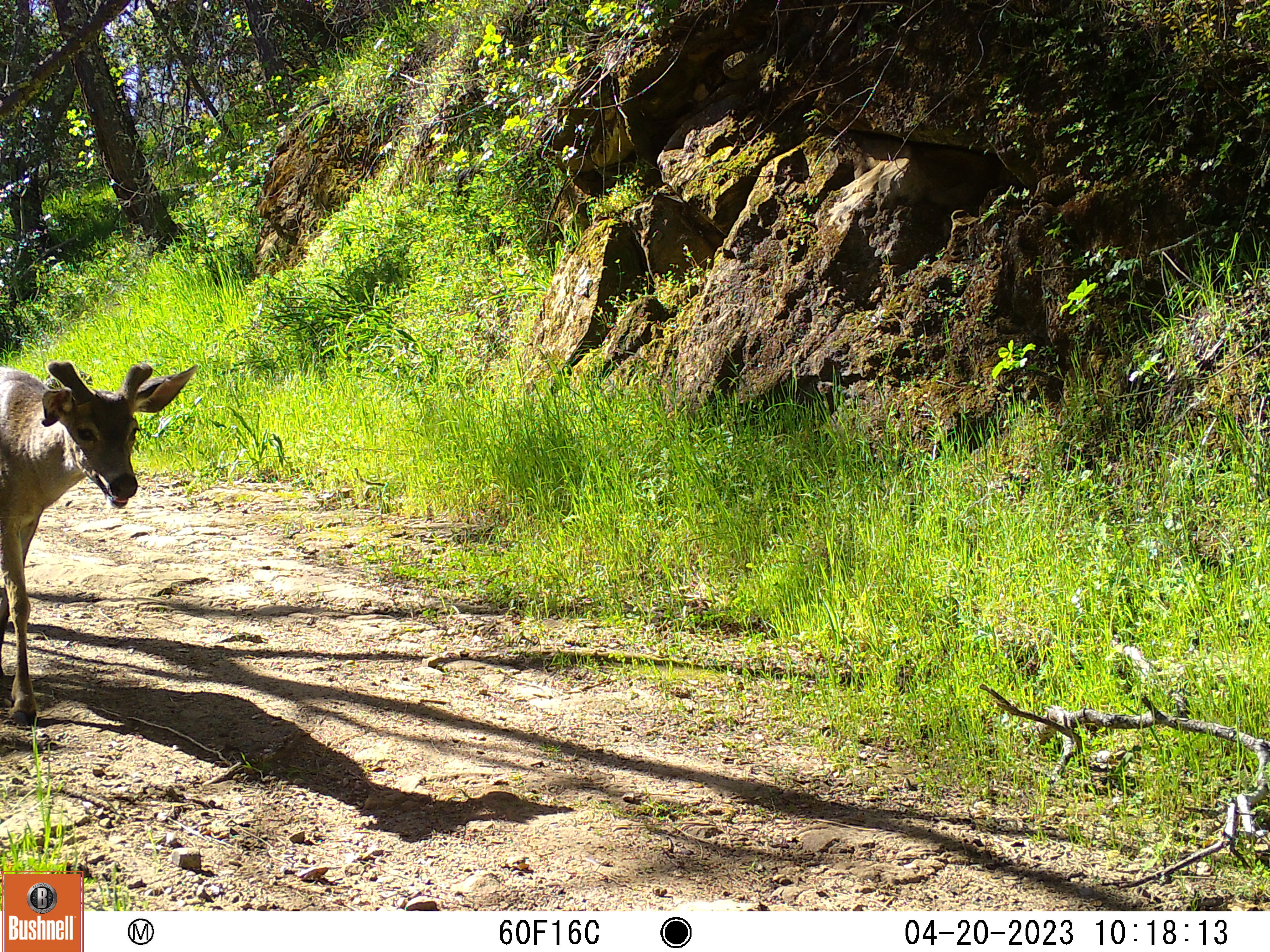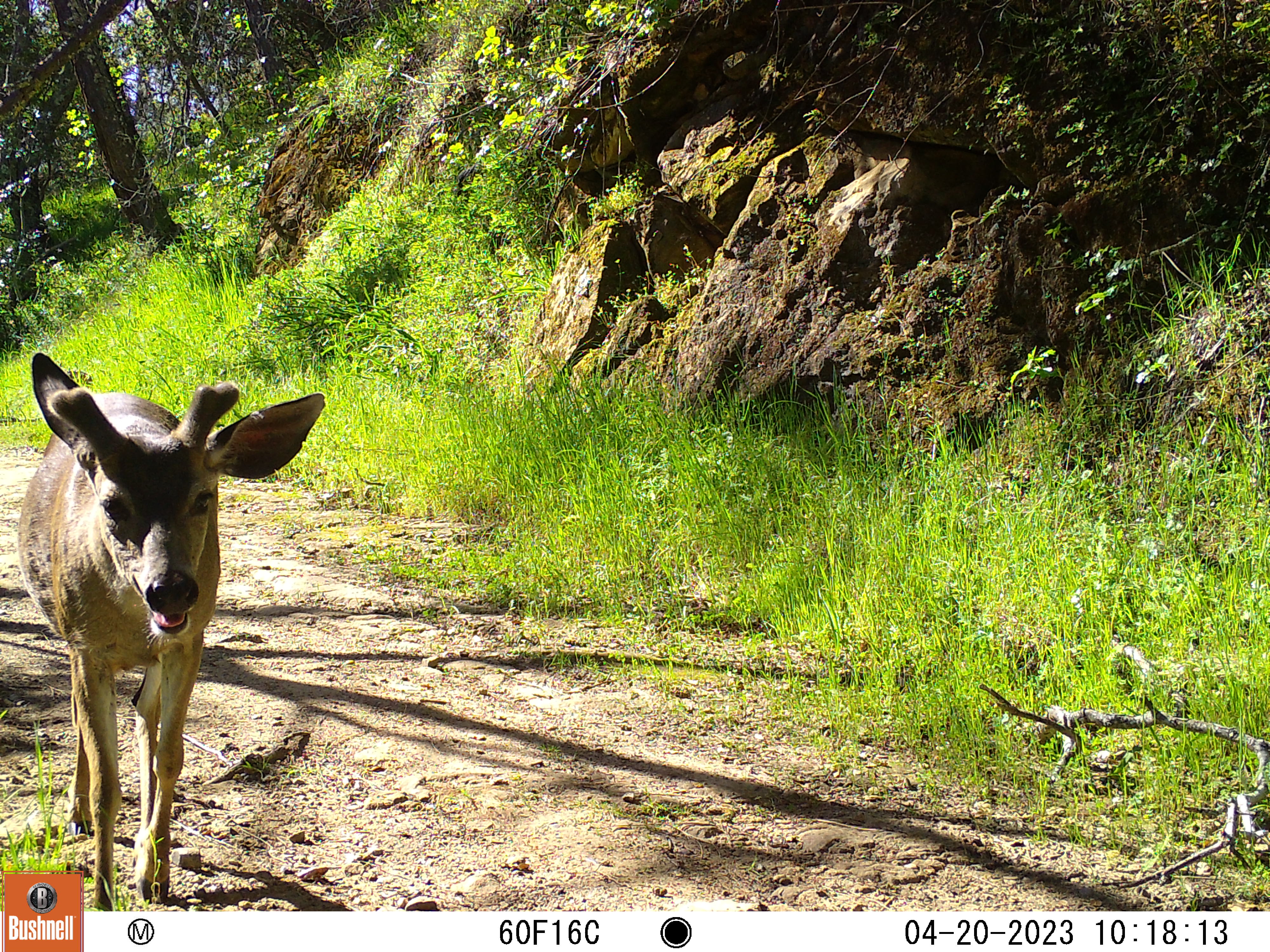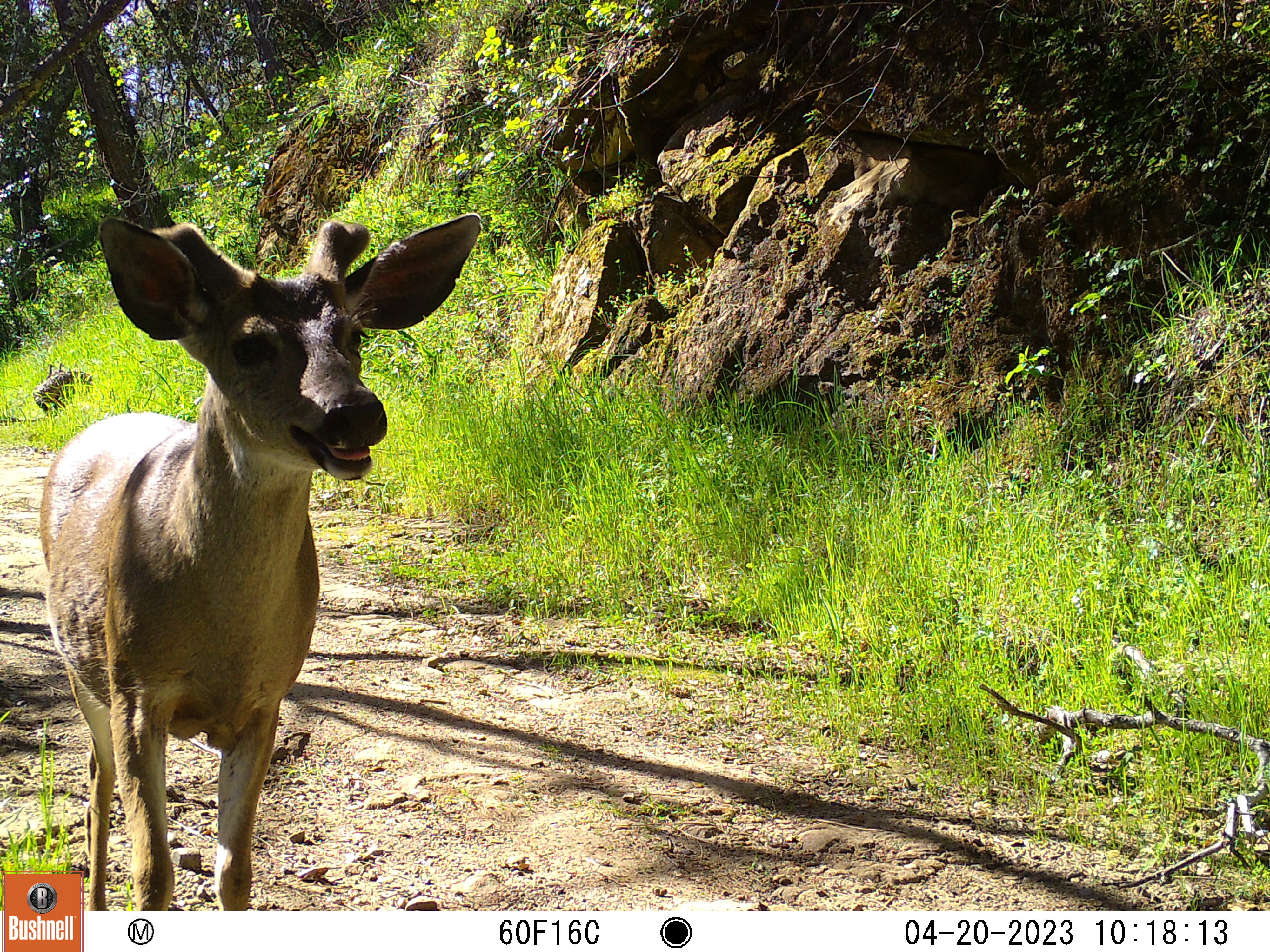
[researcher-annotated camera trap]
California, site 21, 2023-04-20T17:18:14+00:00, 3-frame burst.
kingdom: Animalia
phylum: Chordata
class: Mammalia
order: Artiodactyla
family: Cervidae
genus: Odocoileus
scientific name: Odocoileus hemionus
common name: mule deer